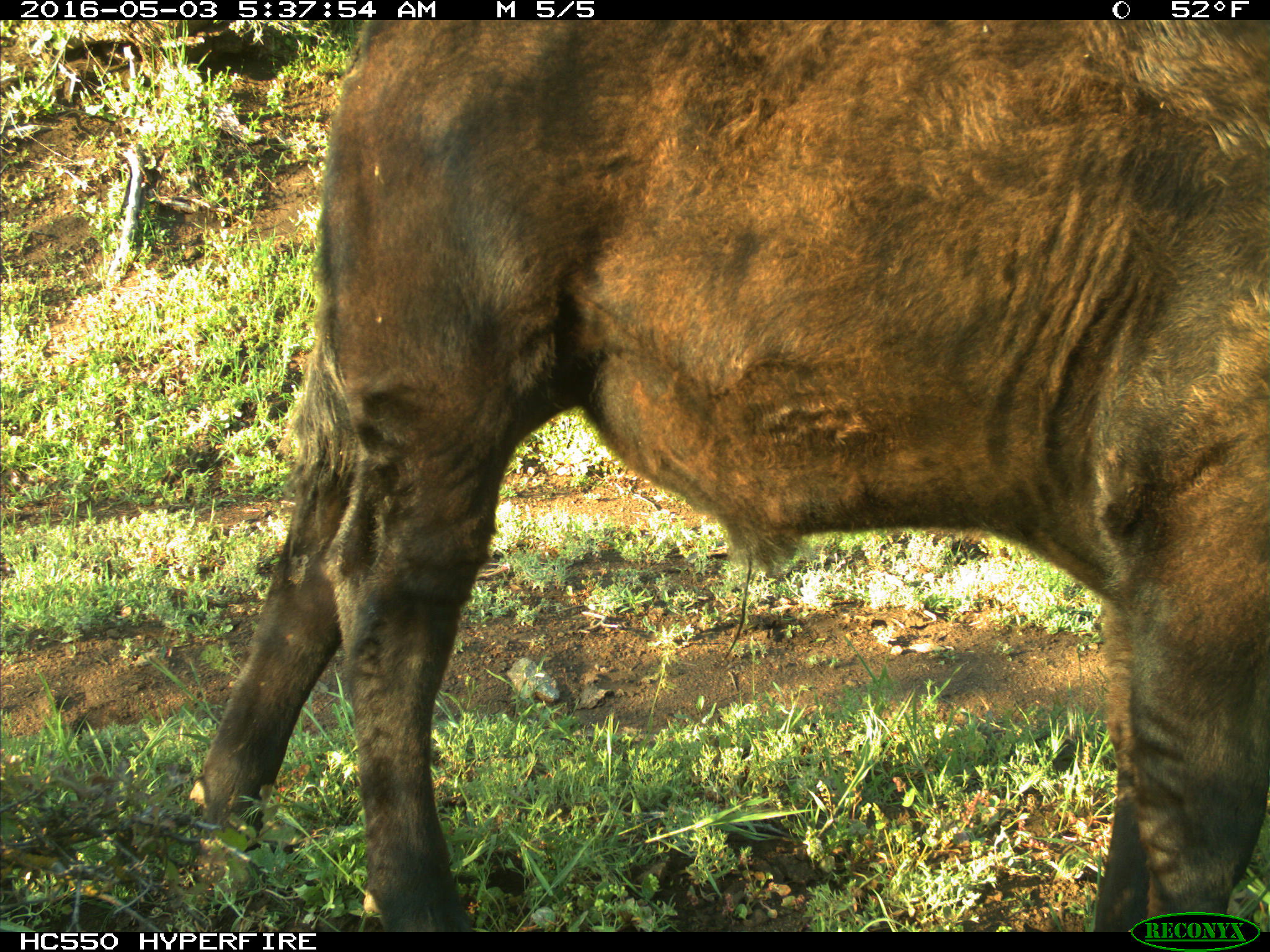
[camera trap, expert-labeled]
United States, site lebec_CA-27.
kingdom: Animalia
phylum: Chordata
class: Mammalia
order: Artiodactyla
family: Bovidae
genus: Bos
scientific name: Bos taurus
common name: domestic cow